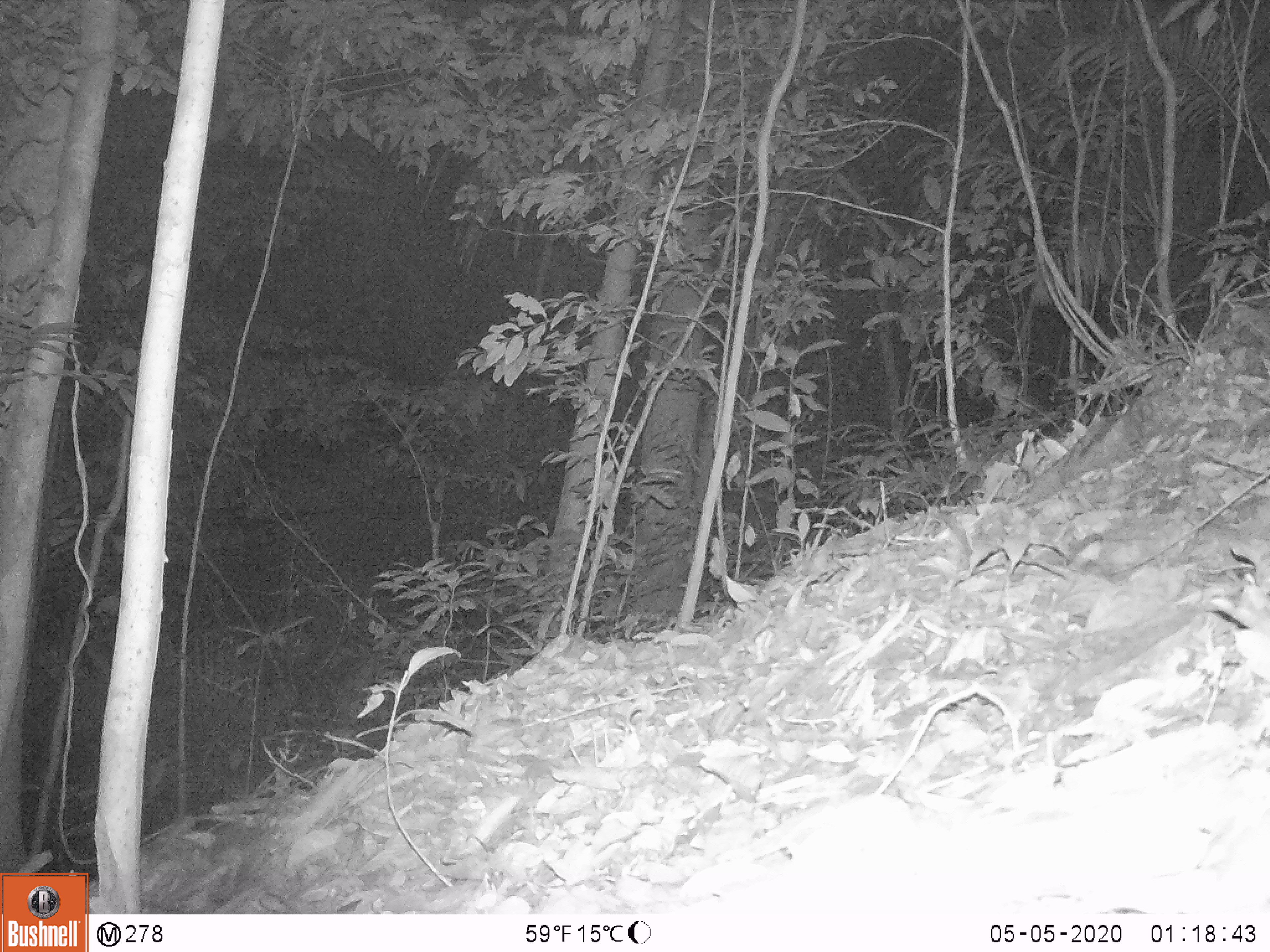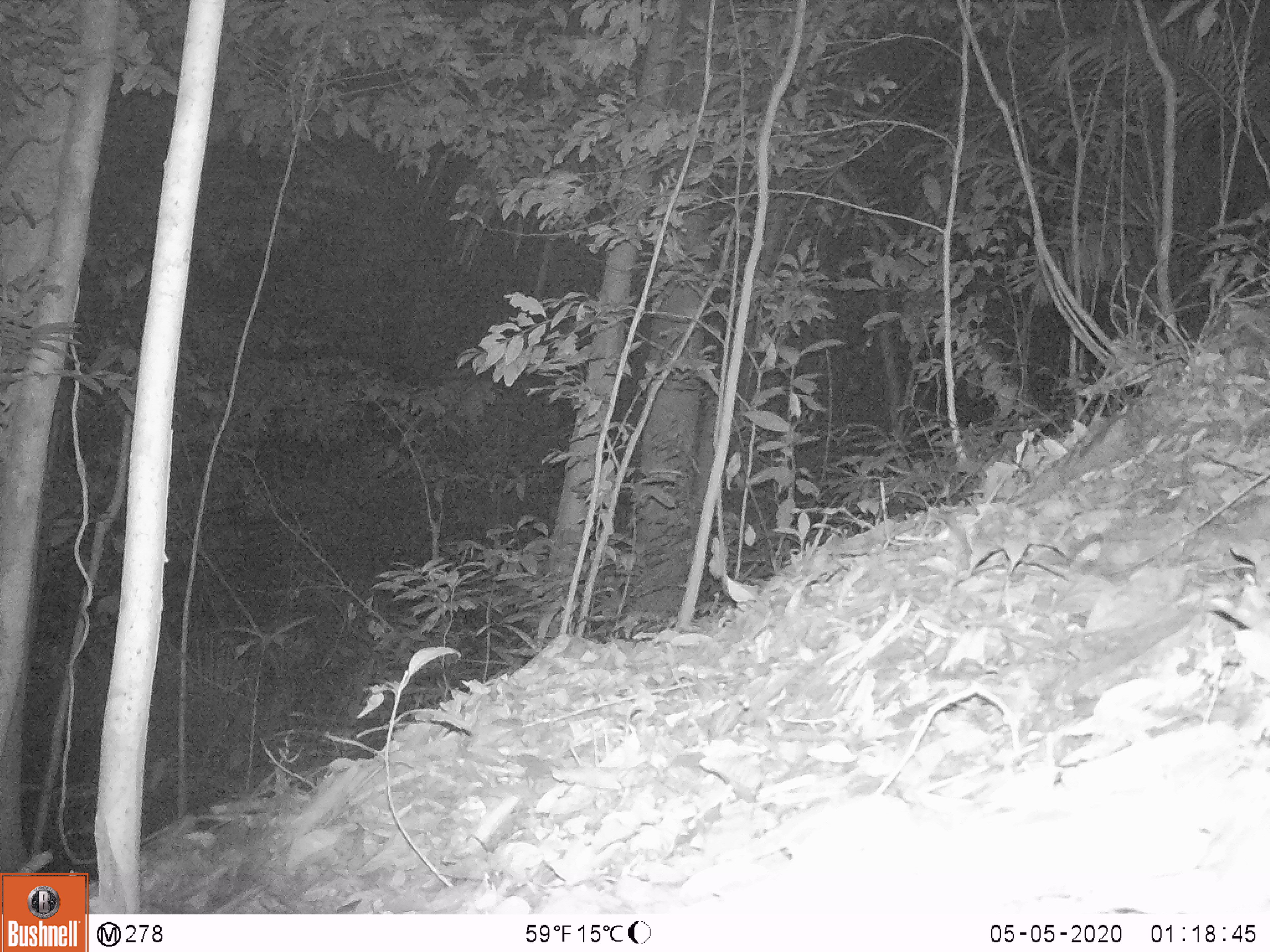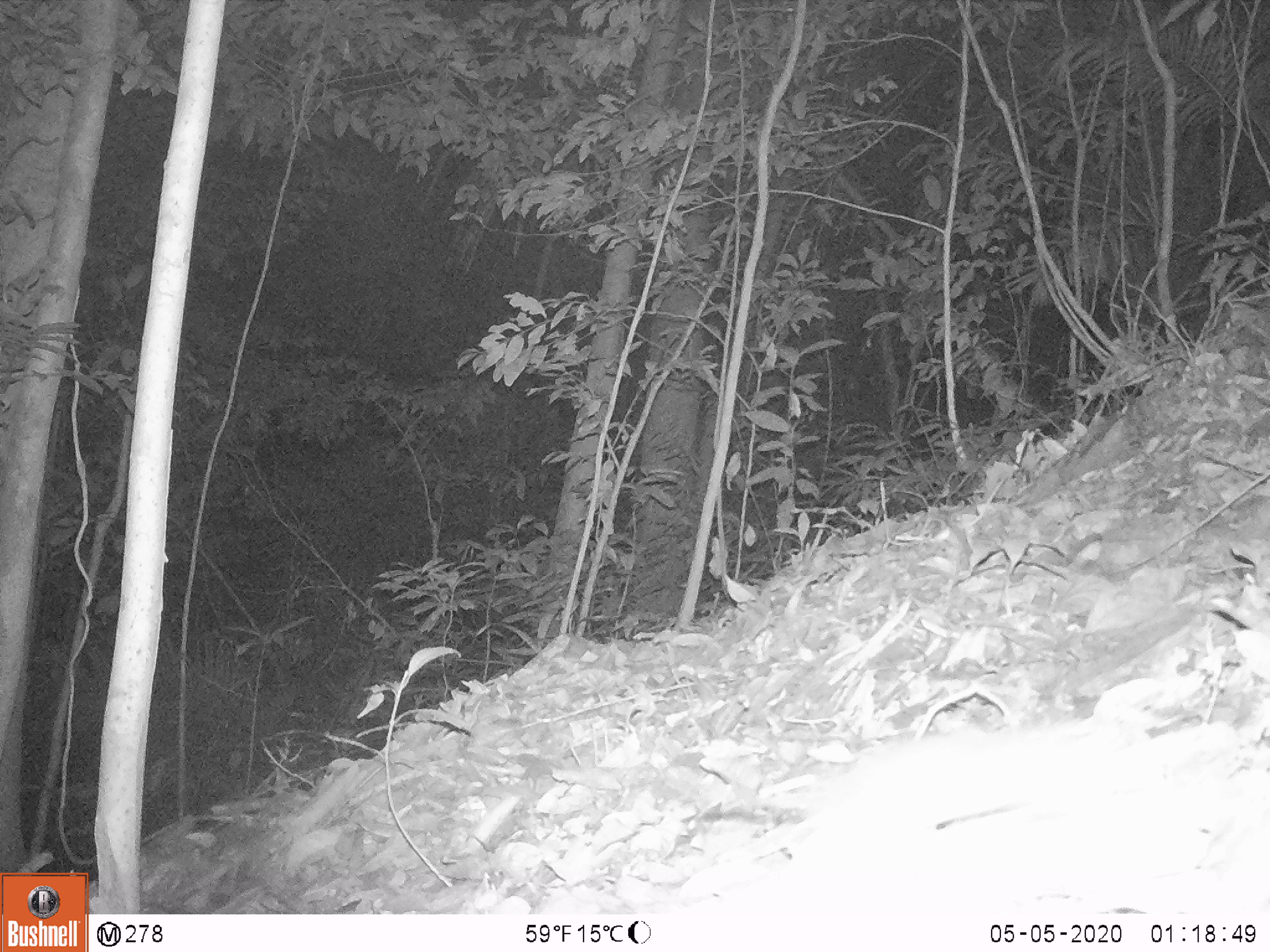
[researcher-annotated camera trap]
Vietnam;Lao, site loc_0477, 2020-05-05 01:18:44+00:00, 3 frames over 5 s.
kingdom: Animalia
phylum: Chordata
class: Mammalia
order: Rodentia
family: Muridae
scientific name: Muridae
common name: old-world mice and rats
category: unidentified murid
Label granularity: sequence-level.